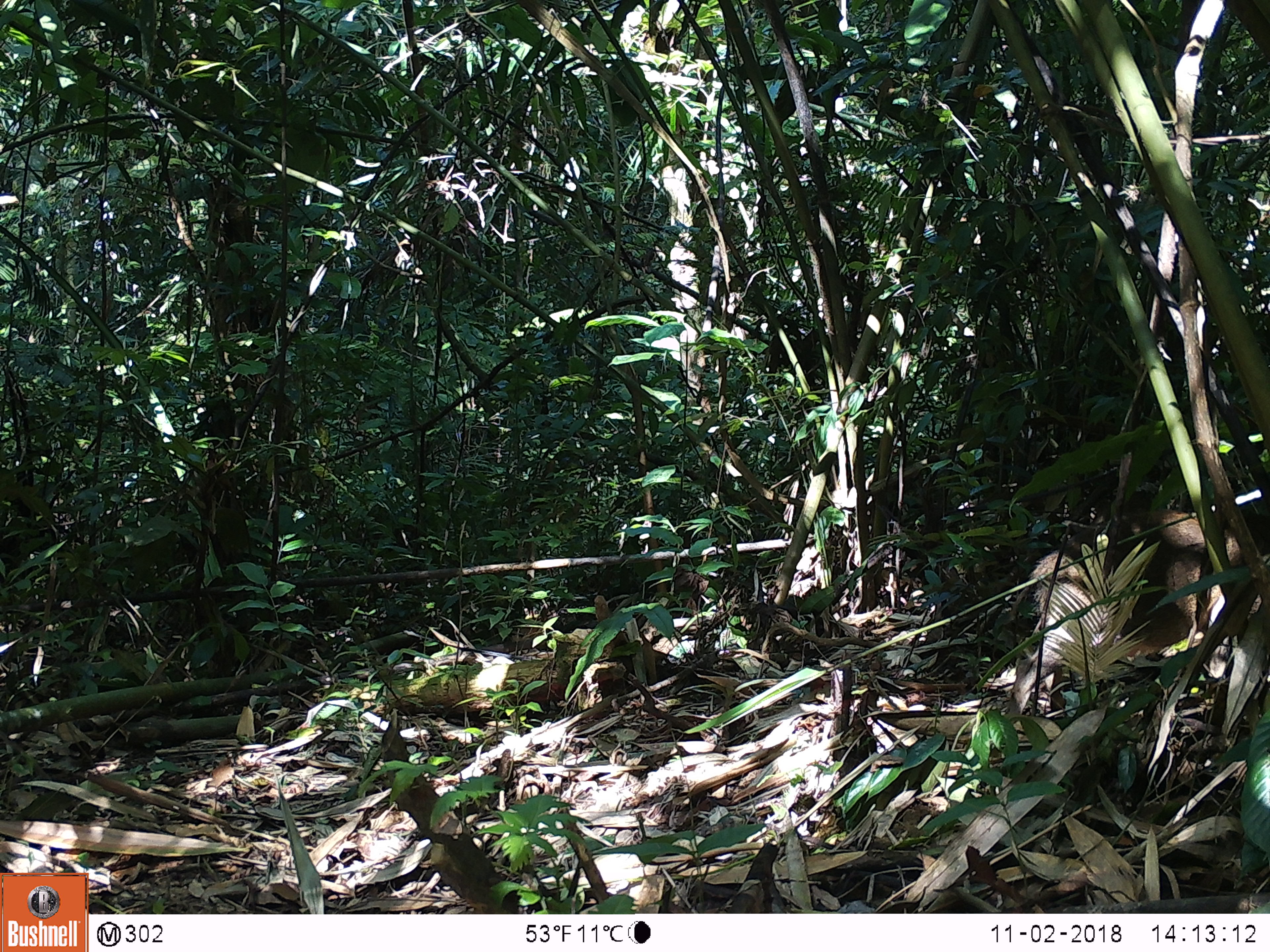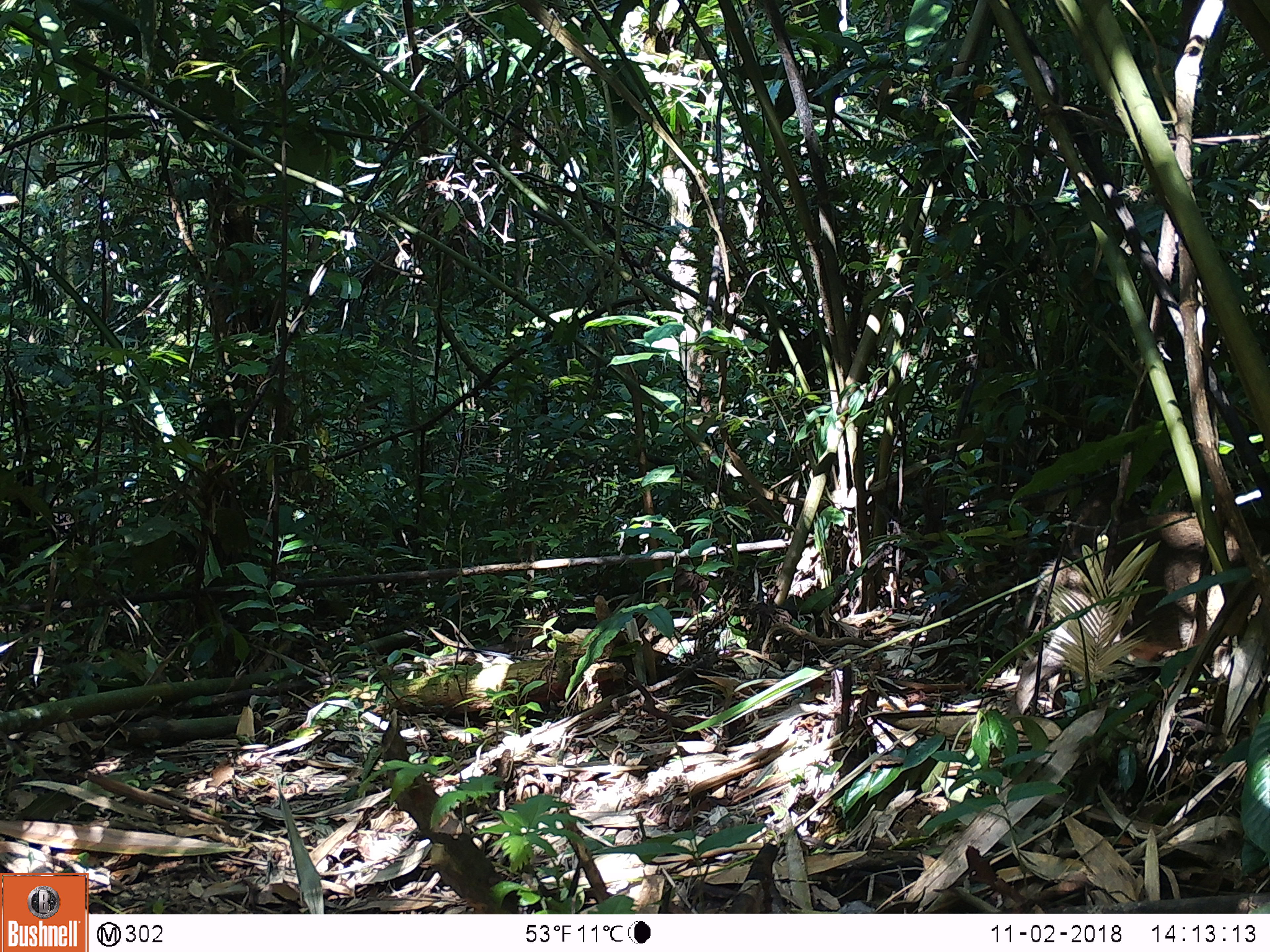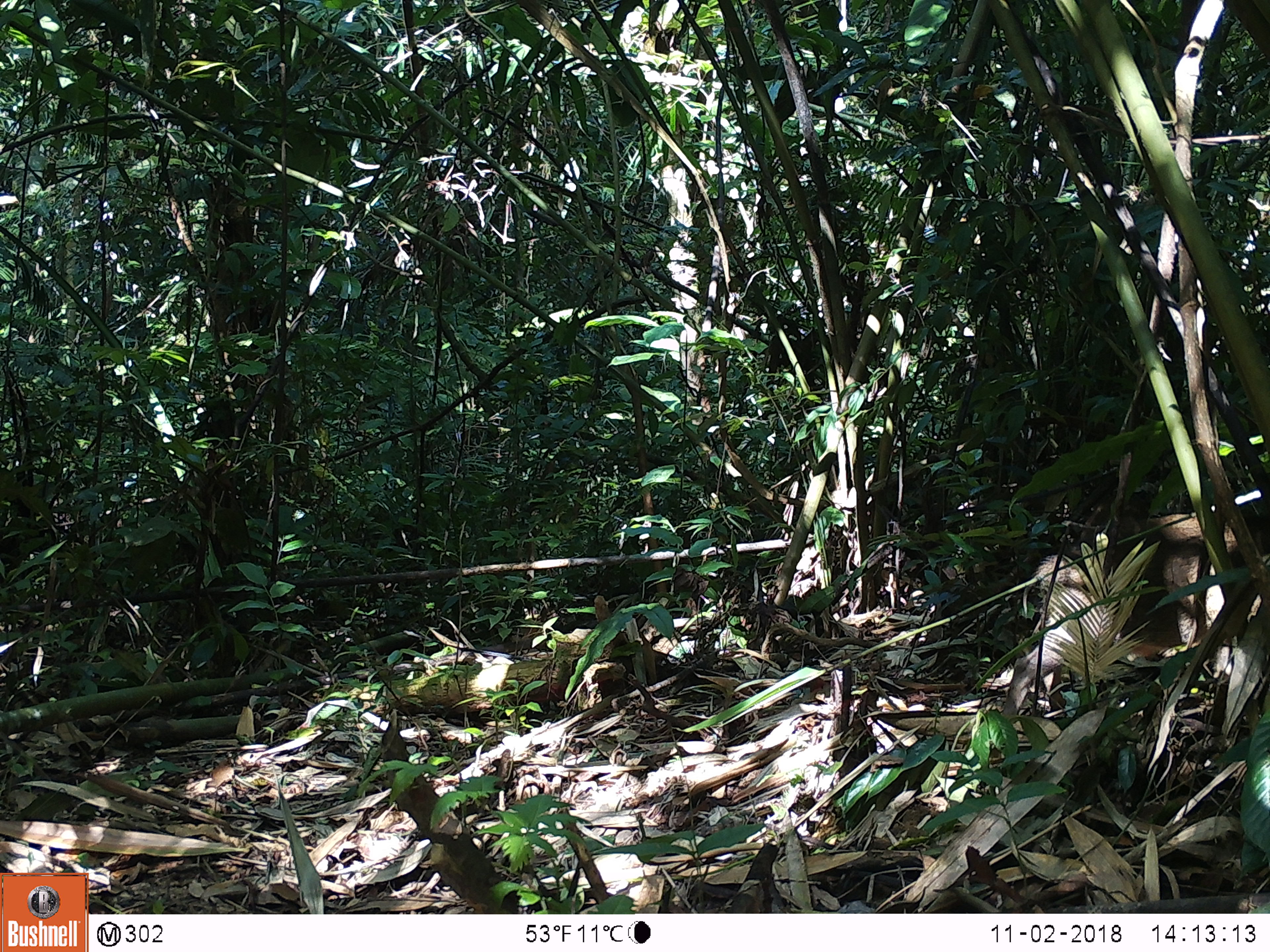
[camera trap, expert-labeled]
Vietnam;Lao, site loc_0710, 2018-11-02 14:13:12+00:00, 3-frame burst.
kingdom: Animalia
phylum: Chordata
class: Mammalia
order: Artiodactyla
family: Suidae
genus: Sus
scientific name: Sus scrofa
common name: eurasian wild pig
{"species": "eurasian wild pig (Sus scrofa)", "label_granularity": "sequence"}